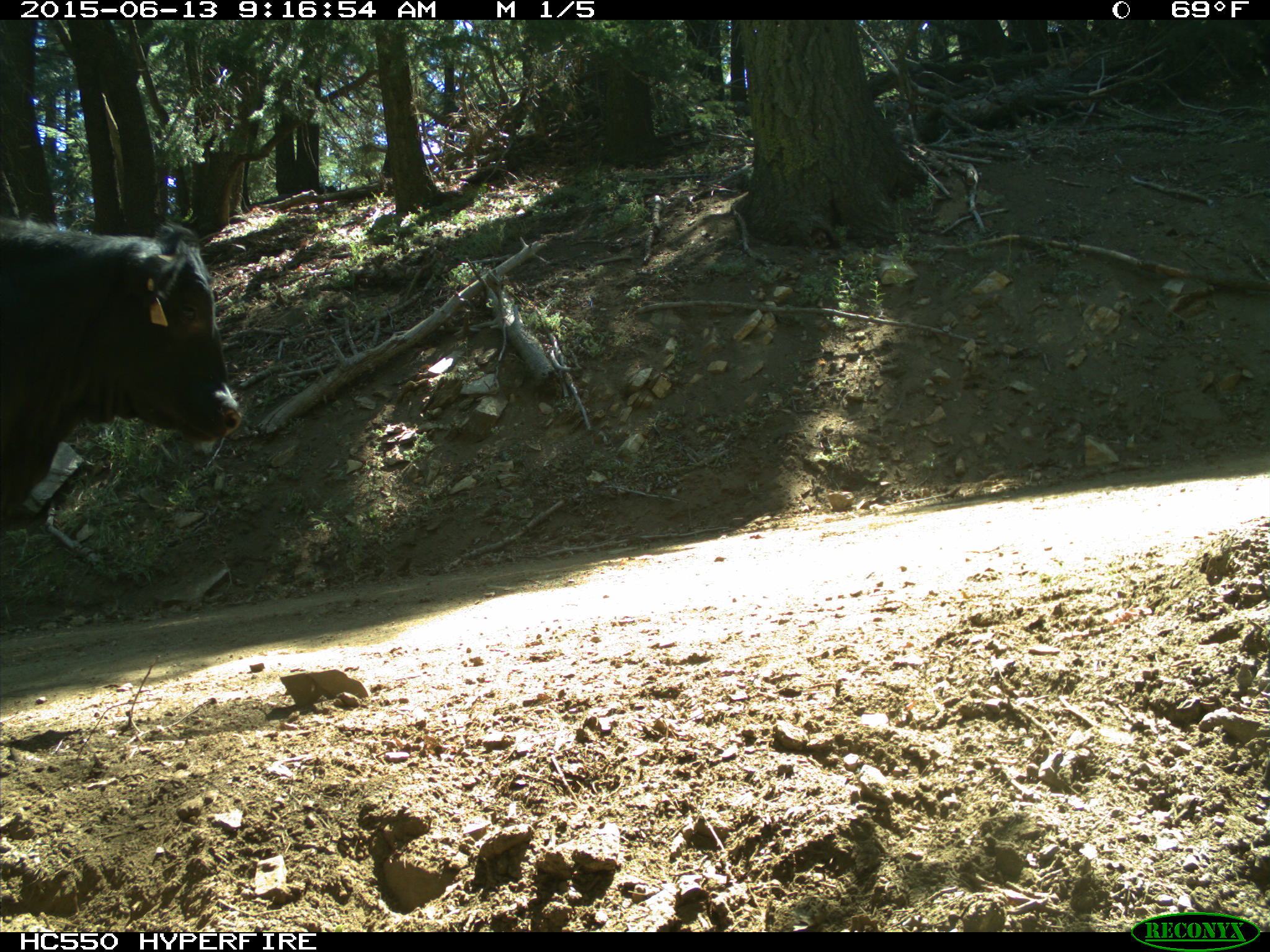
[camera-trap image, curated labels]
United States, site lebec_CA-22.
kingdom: Animalia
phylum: Chordata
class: Mammalia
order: Artiodactyla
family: Bovidae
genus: Bos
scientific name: Bos taurus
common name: domestic cow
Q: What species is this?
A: Bos taurus (domestic cow).